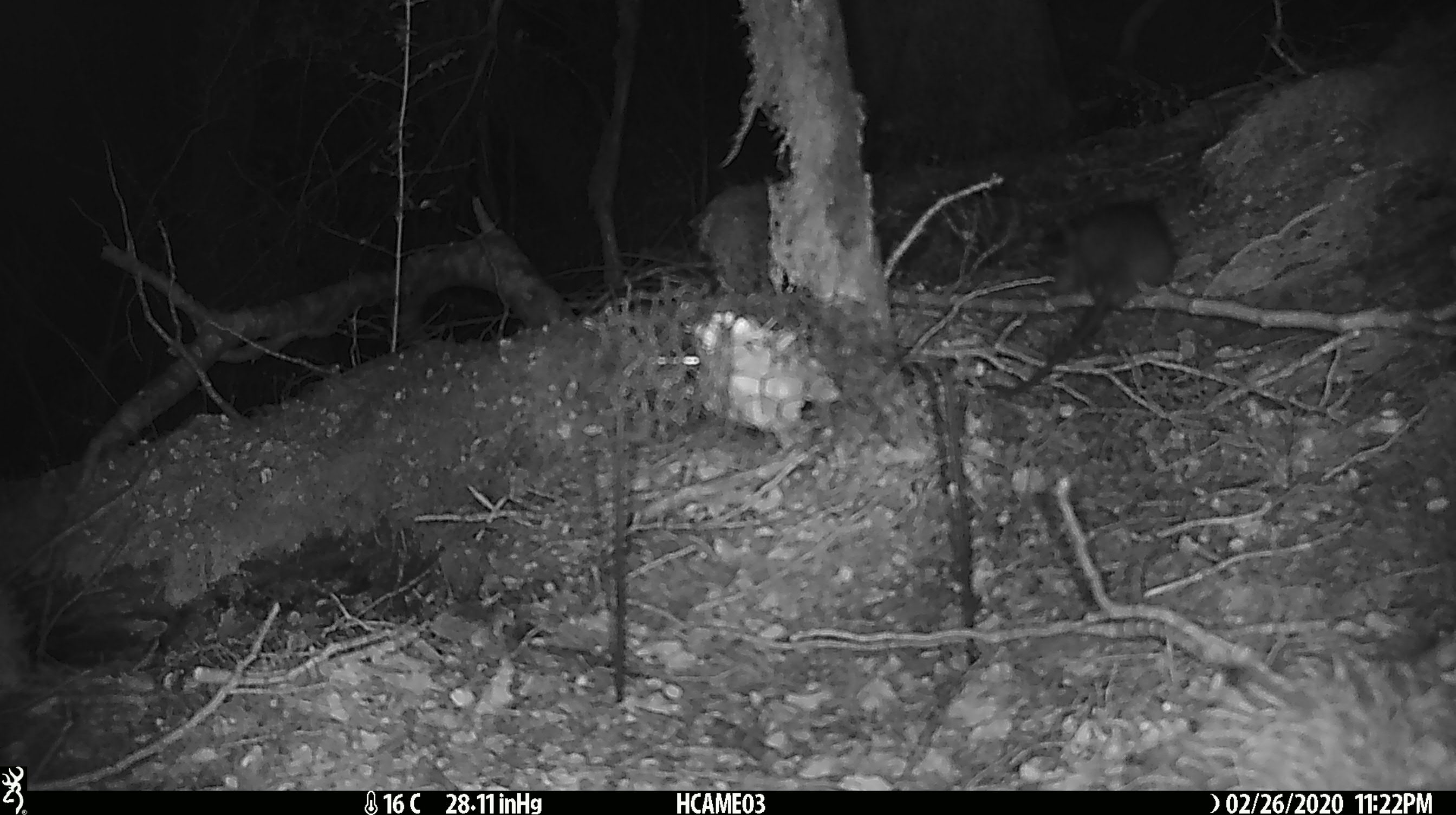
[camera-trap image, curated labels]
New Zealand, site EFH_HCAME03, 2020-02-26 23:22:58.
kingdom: Animalia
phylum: Chordata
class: Mammalia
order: Rodentia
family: Muridae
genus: Rattus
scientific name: Rattus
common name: rat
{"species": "rat (Rattus)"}